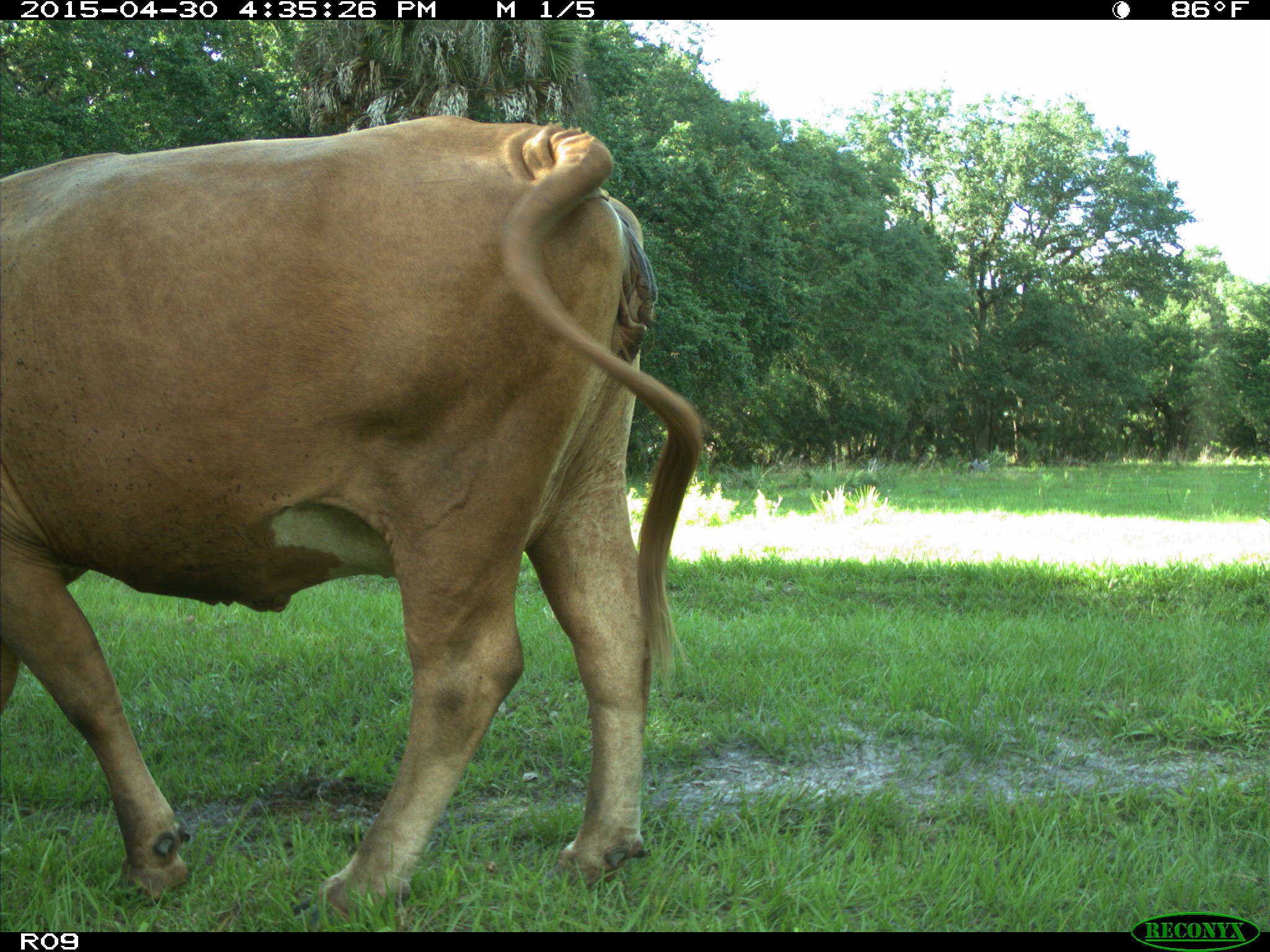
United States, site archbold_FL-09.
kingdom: Animalia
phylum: Chordata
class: Mammalia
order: Artiodactyla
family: Bovidae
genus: Bos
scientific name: Bos taurus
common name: domestic cow